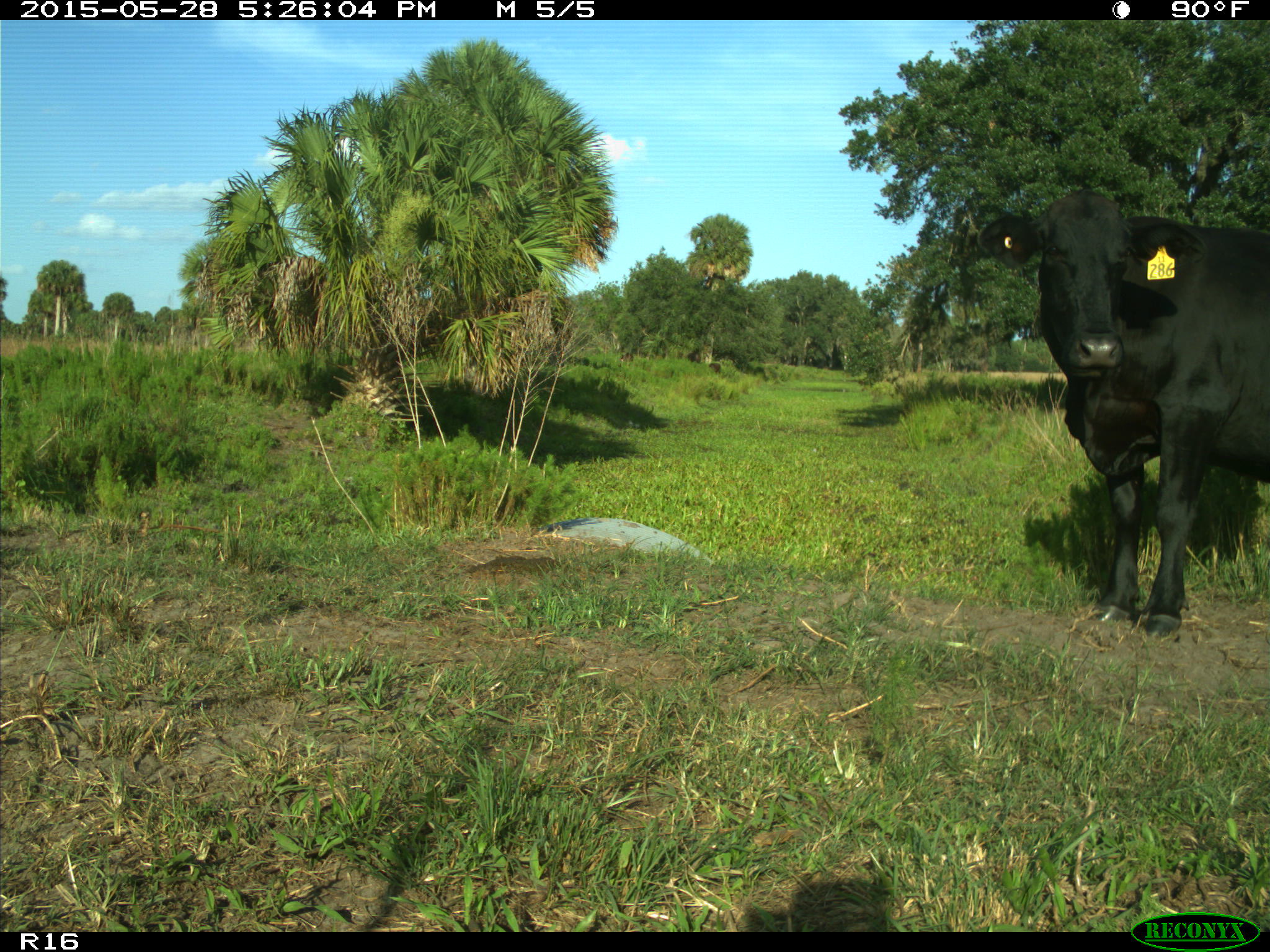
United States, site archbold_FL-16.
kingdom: Animalia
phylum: Chordata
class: Mammalia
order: Artiodactyla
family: Bovidae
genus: Bos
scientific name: Bos taurus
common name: domestic cow